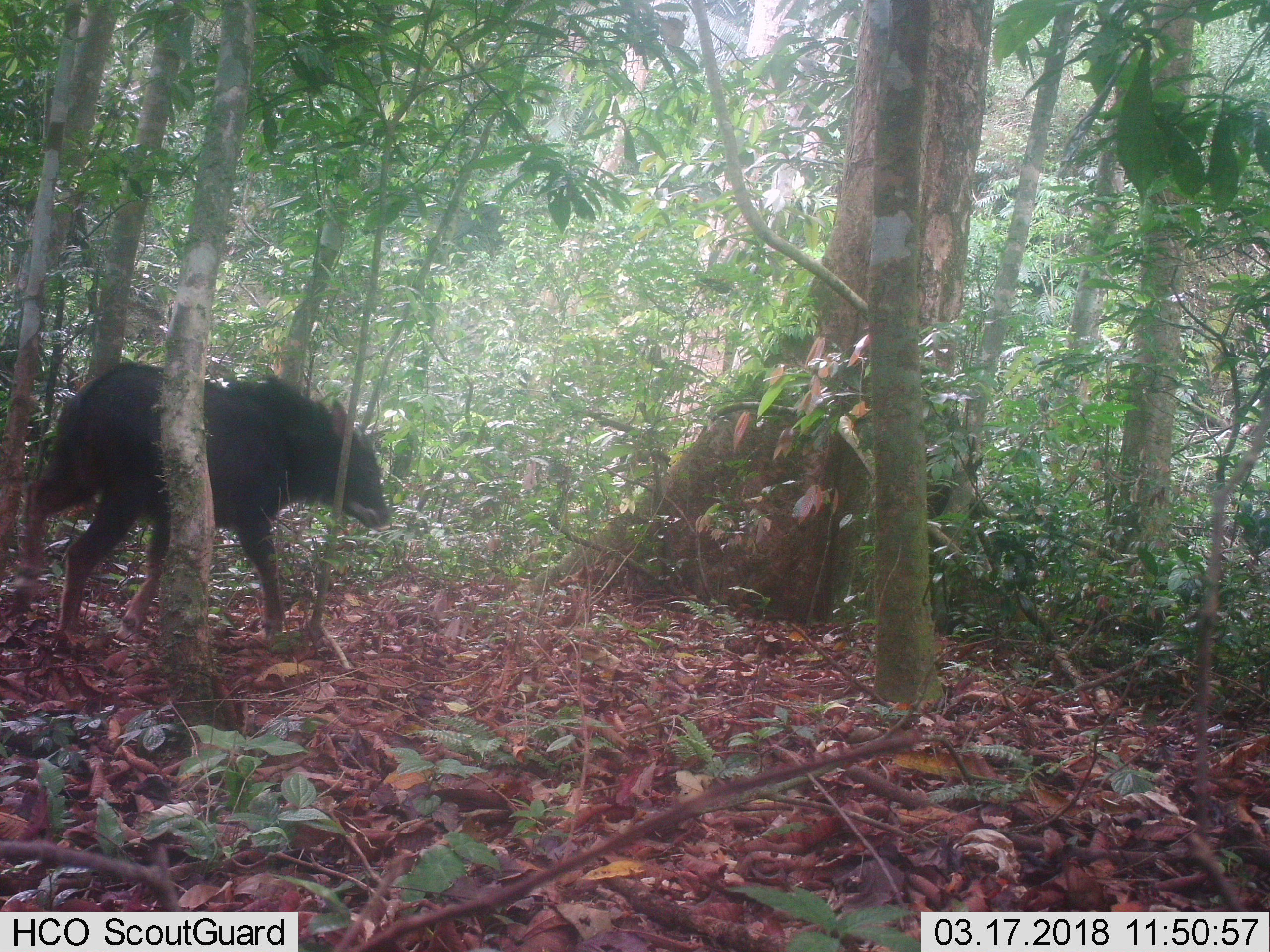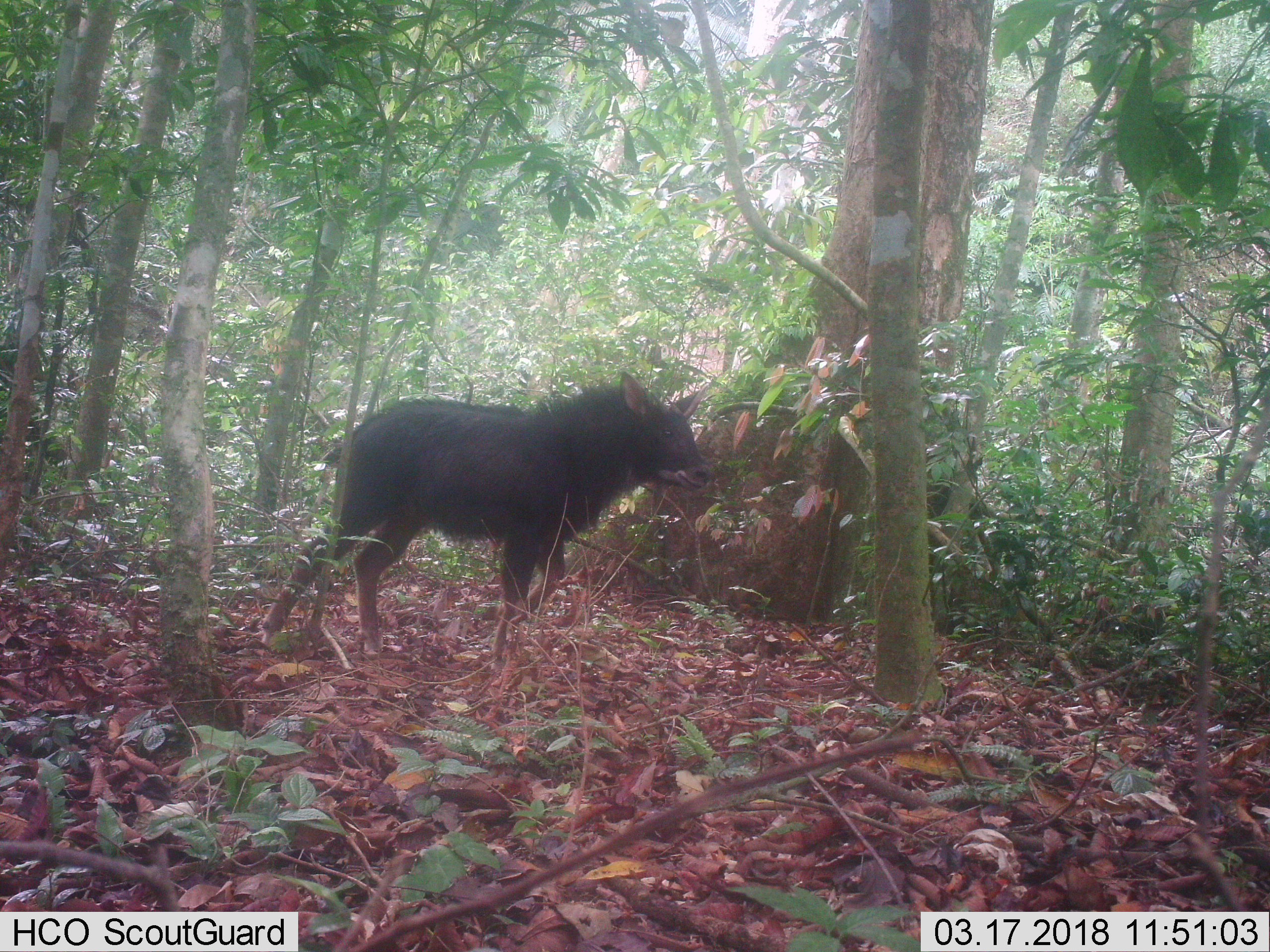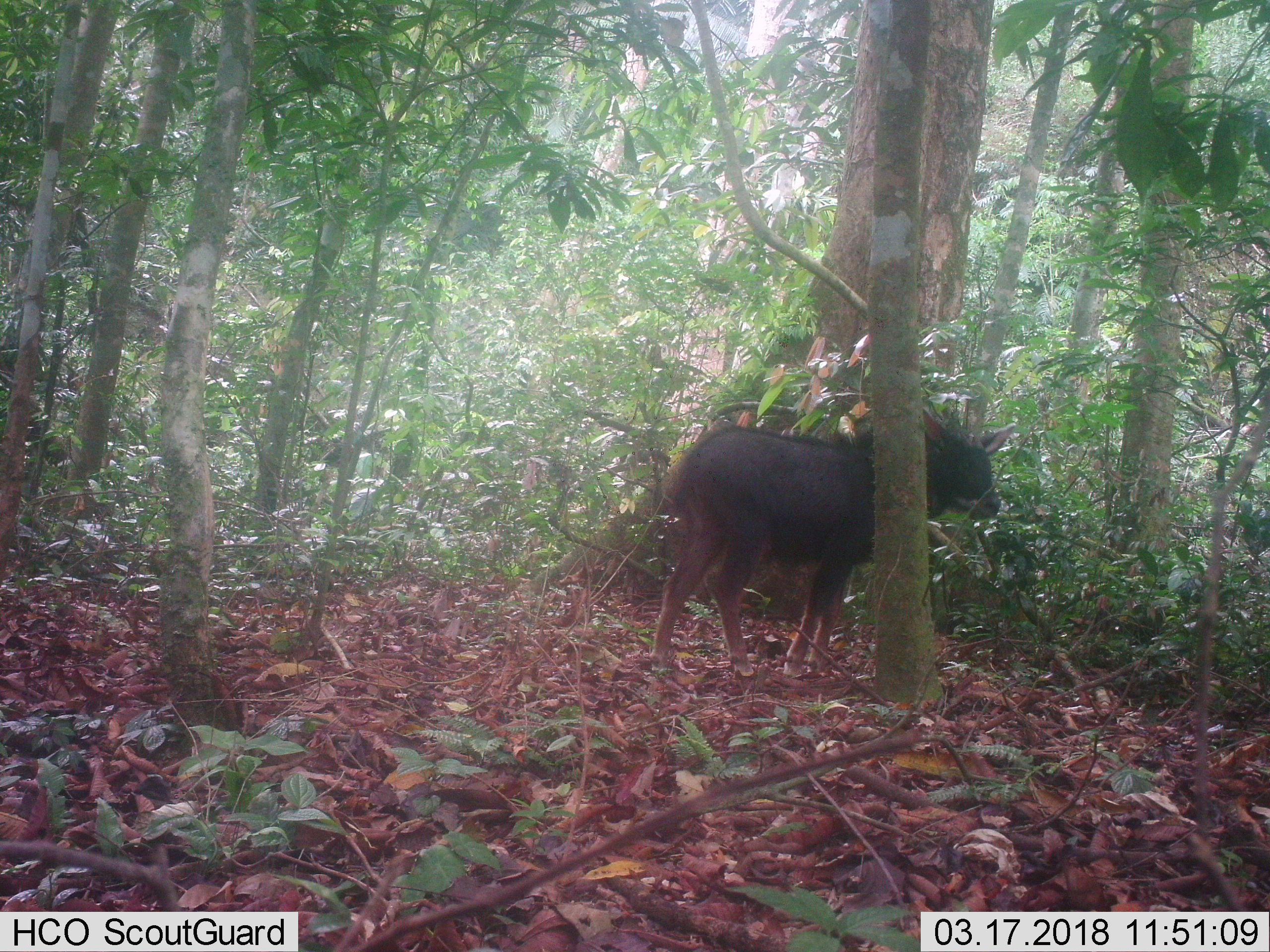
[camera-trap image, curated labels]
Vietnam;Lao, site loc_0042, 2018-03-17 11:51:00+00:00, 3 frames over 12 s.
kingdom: Animalia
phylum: Chordata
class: Mammalia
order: Artiodactyla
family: Bovidae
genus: Capricornis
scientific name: Capricornis sumatraensis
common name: chinese serow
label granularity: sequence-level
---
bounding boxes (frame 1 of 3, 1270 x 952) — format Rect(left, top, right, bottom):
chinese serow: Rect(11, 360, 393, 644)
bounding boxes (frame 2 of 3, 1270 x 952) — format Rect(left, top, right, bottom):
chinese serow: Rect(258, 369, 713, 672)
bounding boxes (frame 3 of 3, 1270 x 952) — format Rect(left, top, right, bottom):
chinese serow: Rect(647, 407, 1017, 678)